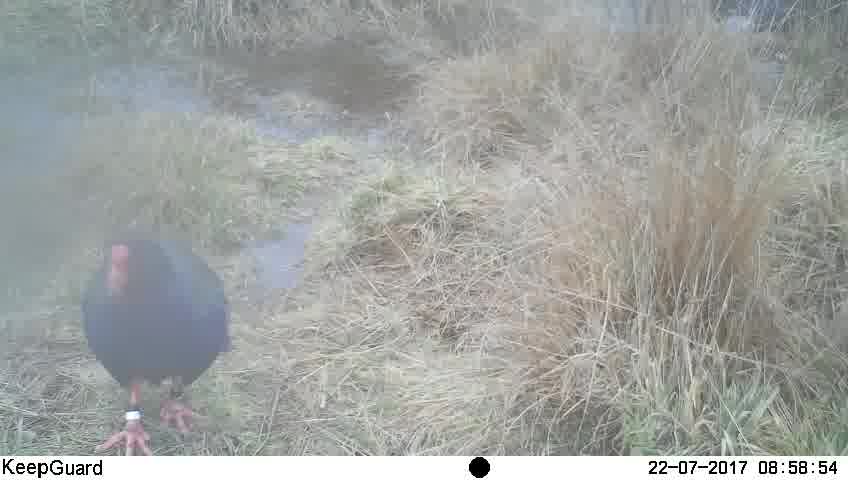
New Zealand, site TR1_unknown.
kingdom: Animalia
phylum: Chordata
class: Aves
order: Gruiformes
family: Rallidae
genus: Porphyrio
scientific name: Porphyrio mantelli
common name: takahe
Takahe (Porphyrio mantelli).